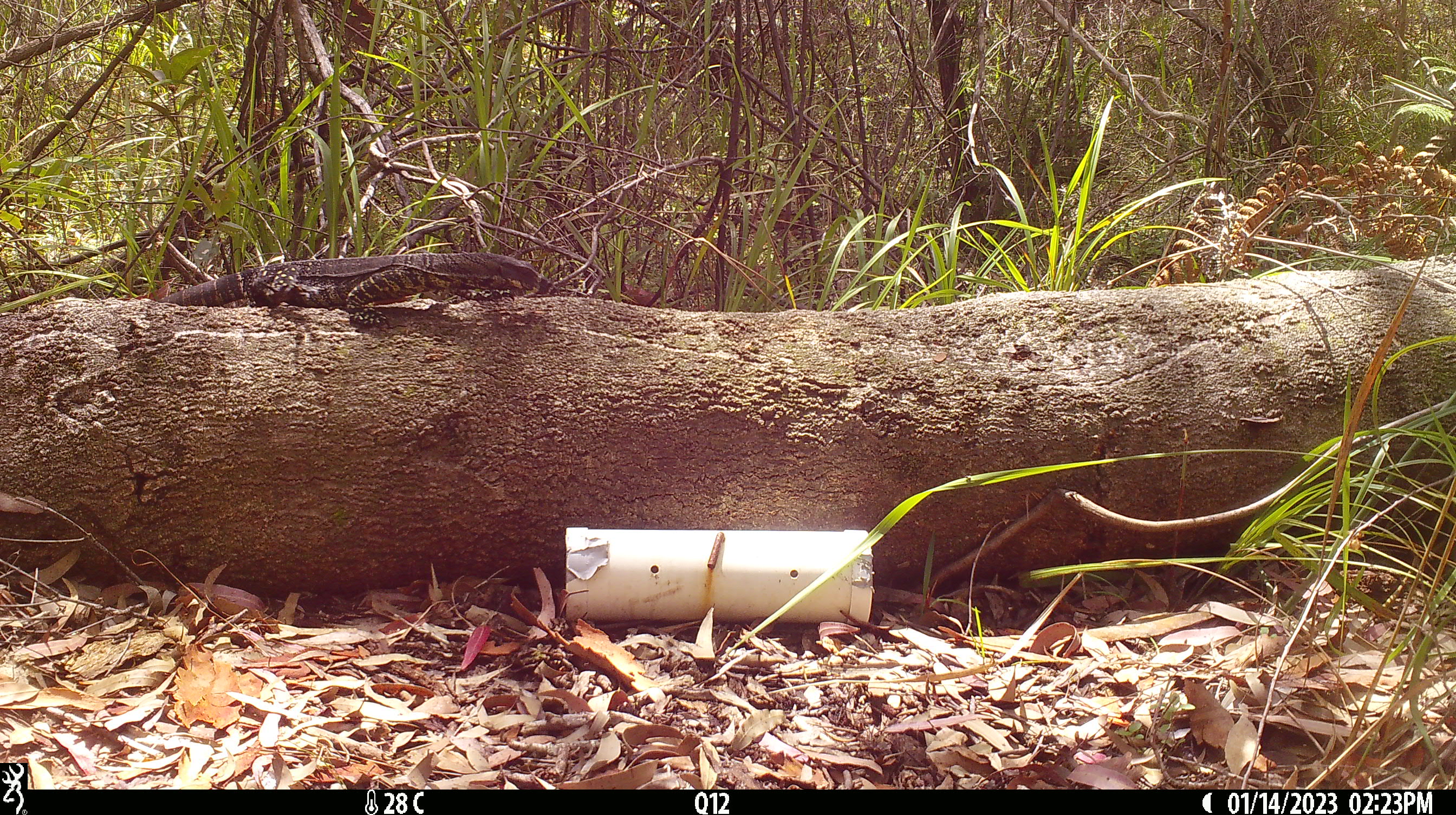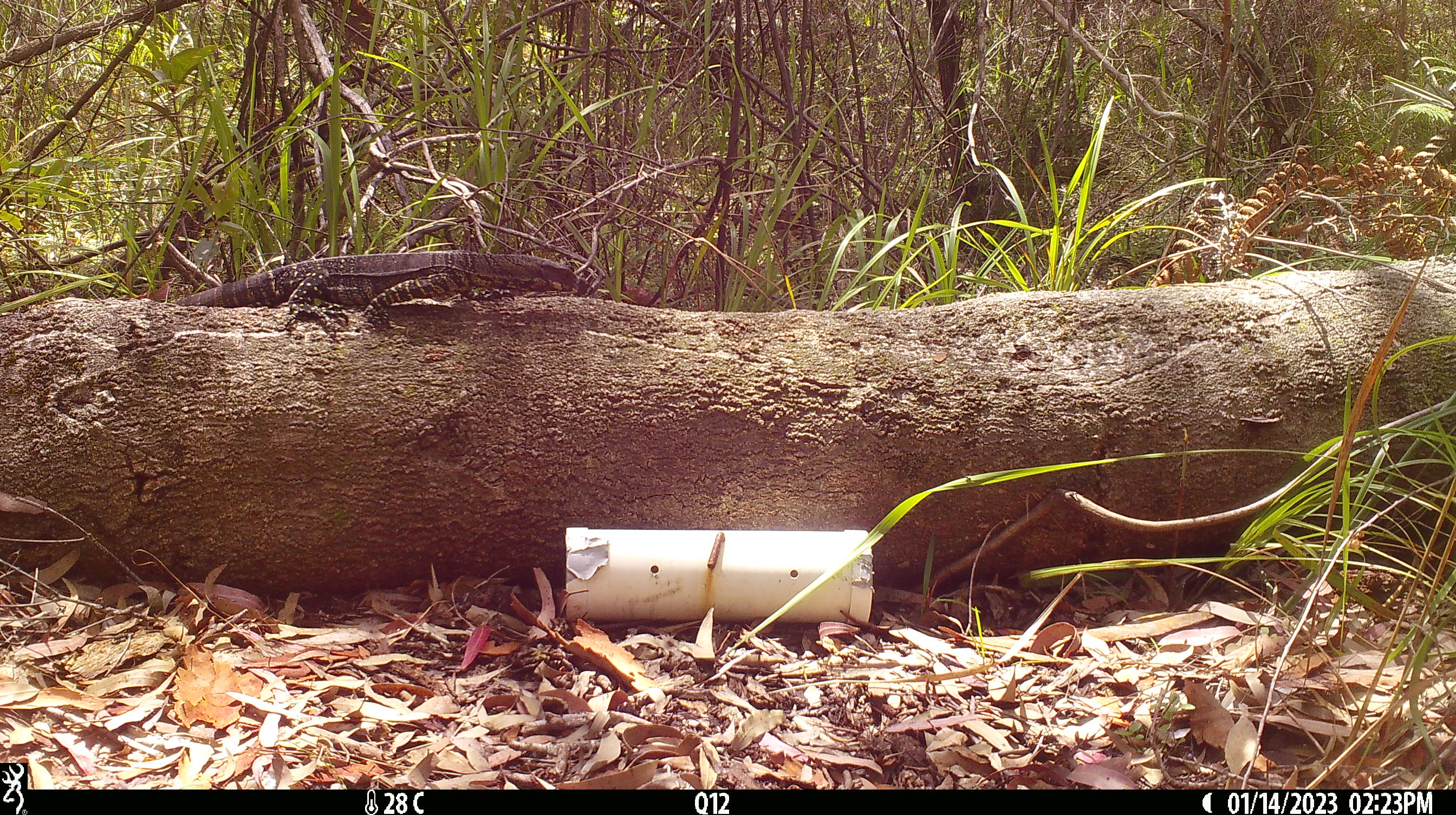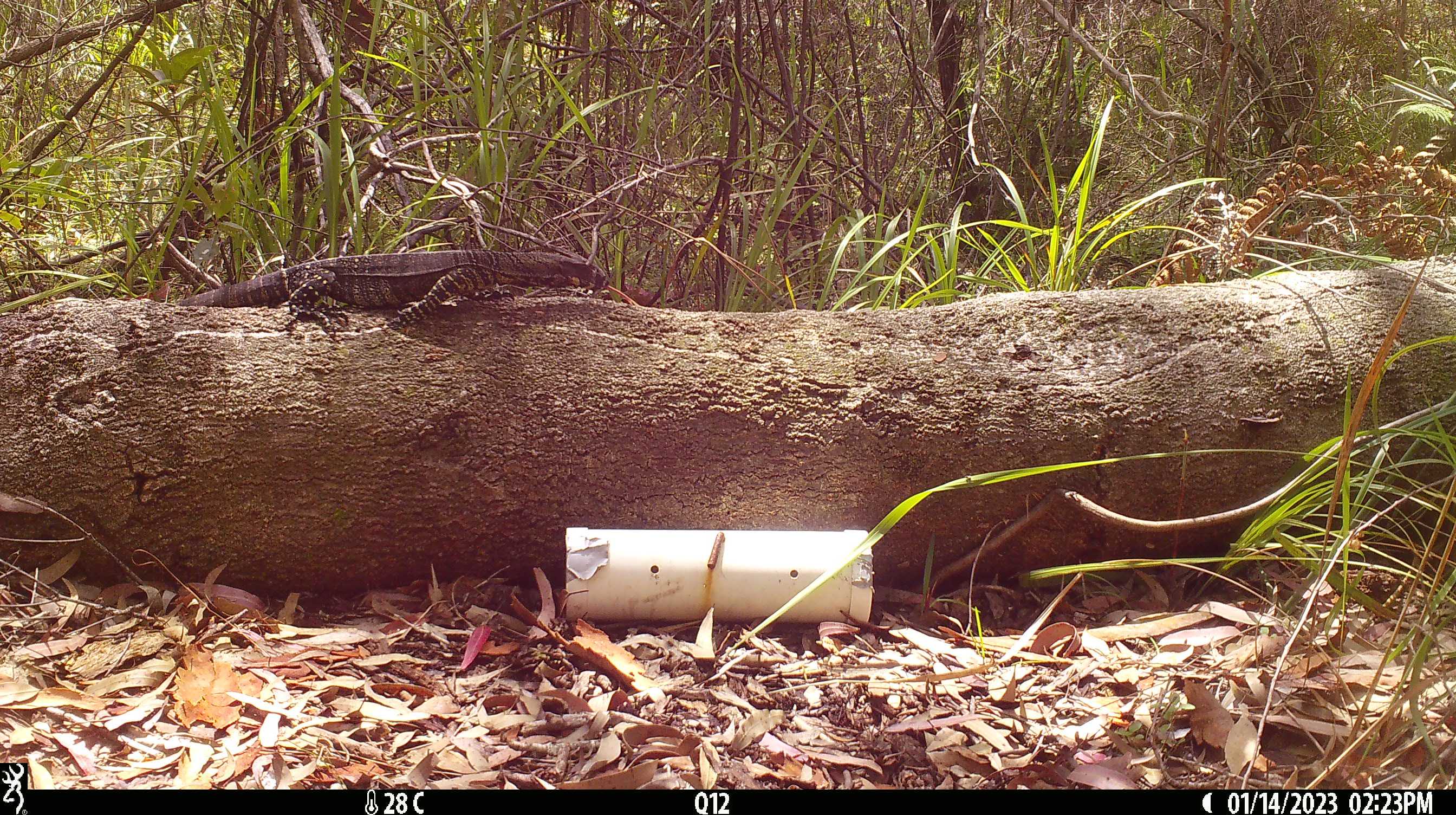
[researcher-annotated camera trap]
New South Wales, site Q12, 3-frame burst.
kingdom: Animalia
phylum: Chordata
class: Reptilia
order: Squamata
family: Varanidae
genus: Varanus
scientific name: Varanus varius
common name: lace monitor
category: goanna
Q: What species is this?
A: Goanna (lace monitor) (Varanus varius).